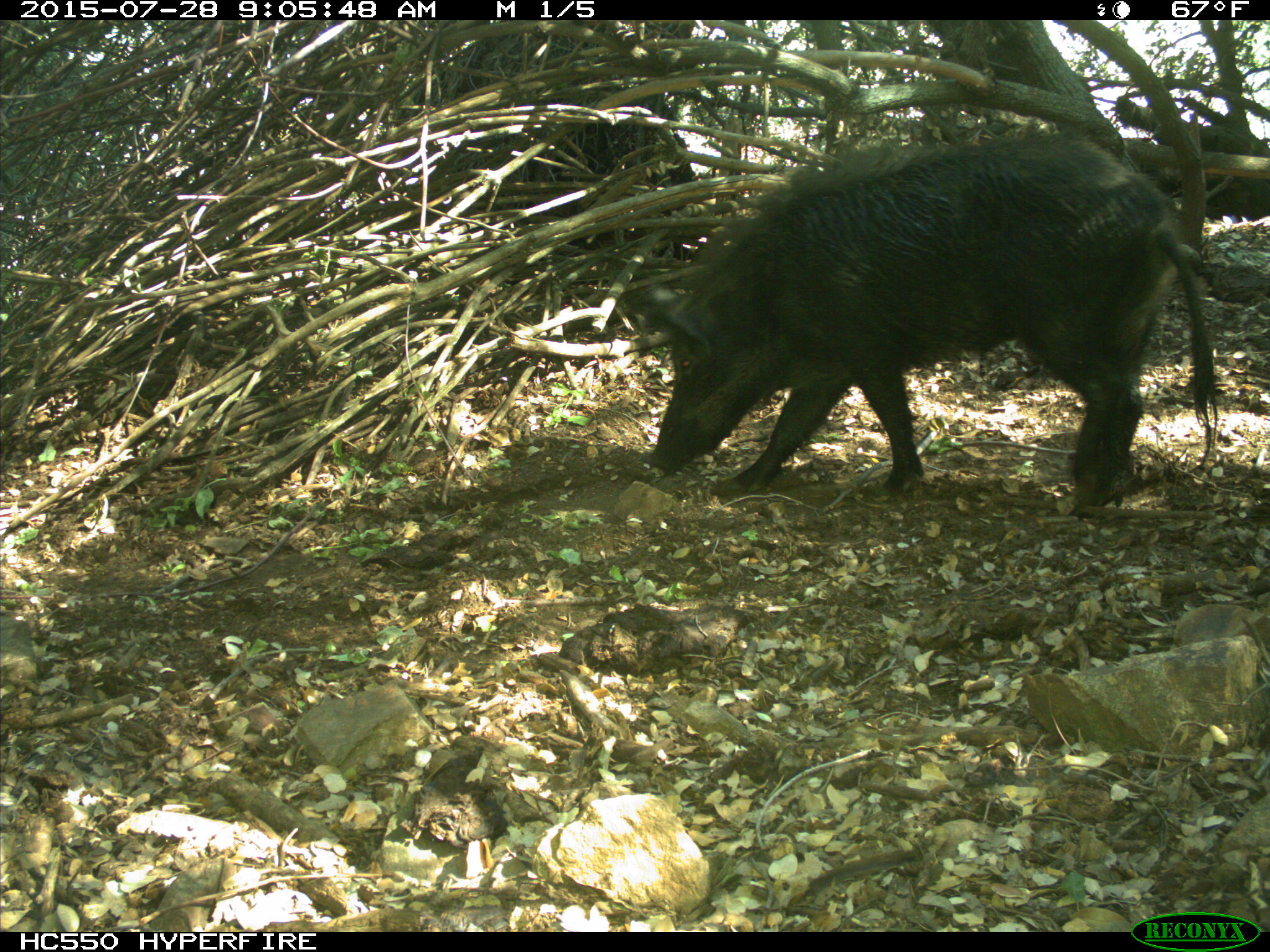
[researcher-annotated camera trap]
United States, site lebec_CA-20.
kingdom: Animalia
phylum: Chordata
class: Mammalia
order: Artiodactyla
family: Suidae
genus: Sus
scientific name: Sus scrofa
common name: wild boar